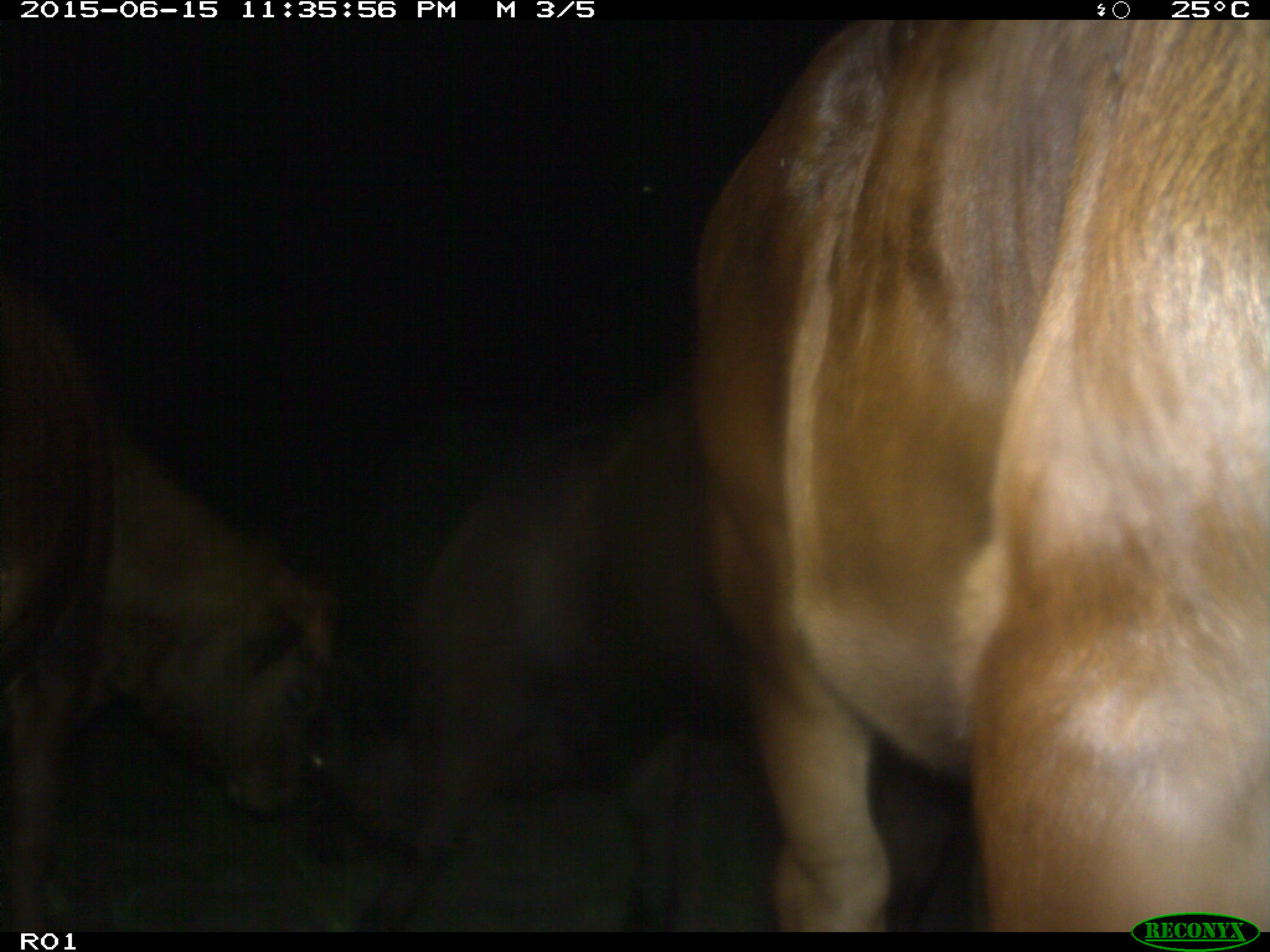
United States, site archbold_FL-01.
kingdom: Animalia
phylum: Chordata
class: Mammalia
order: Artiodactyla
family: Bovidae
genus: Bos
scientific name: Bos taurus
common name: domestic cow